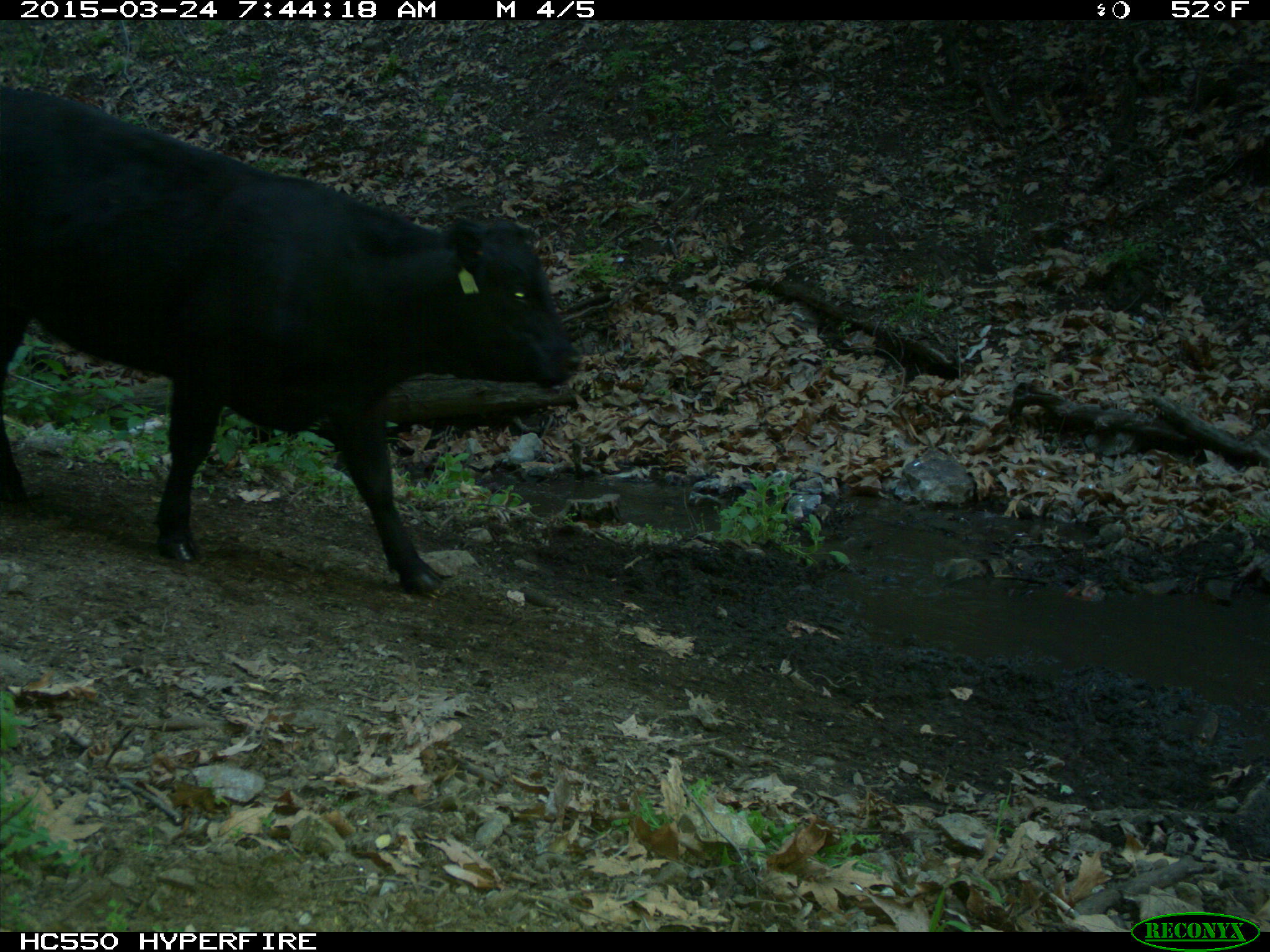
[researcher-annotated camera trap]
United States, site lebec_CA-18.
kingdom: Animalia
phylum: Chordata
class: Mammalia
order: Artiodactyla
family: Bovidae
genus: Bos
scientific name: Bos taurus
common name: domestic cow